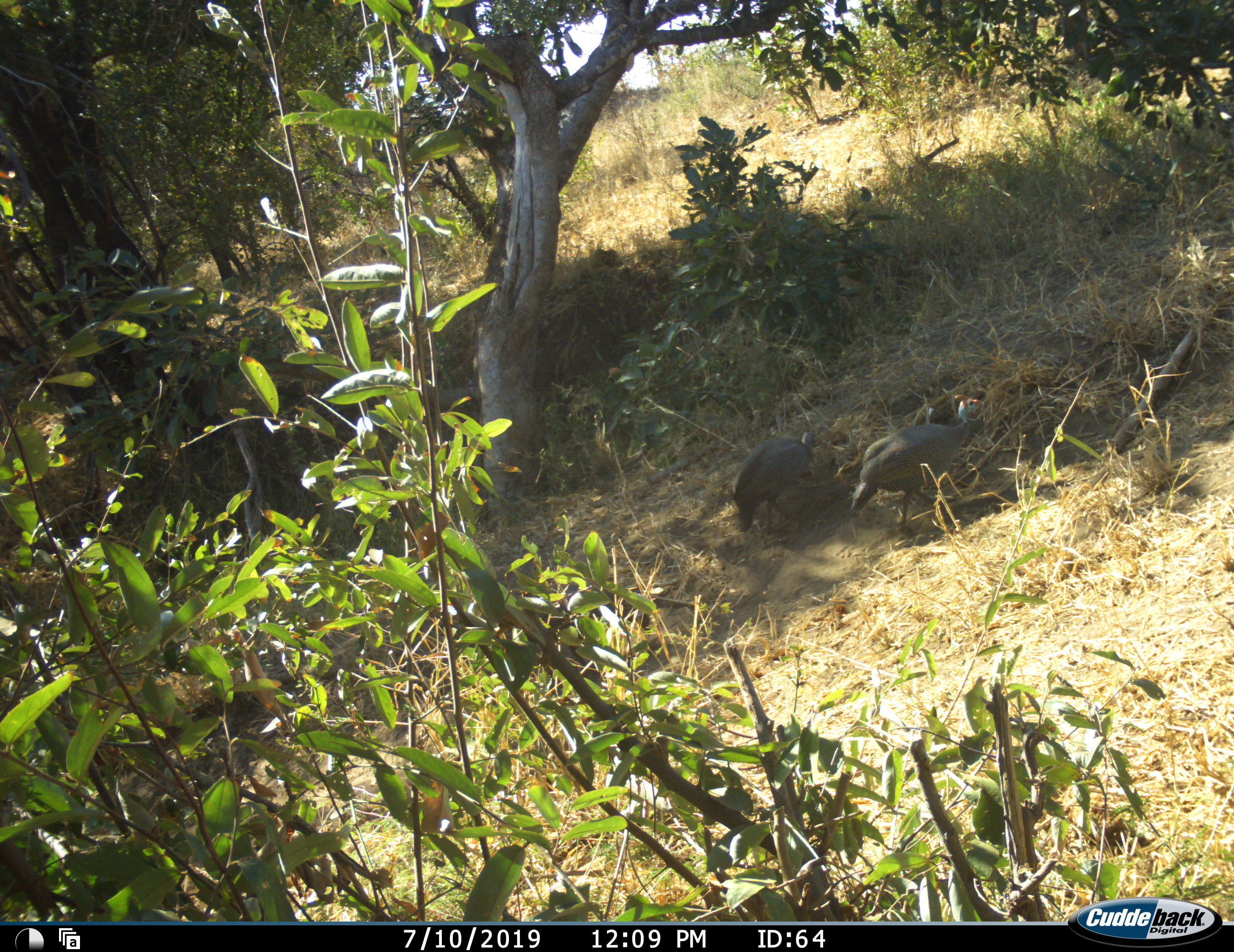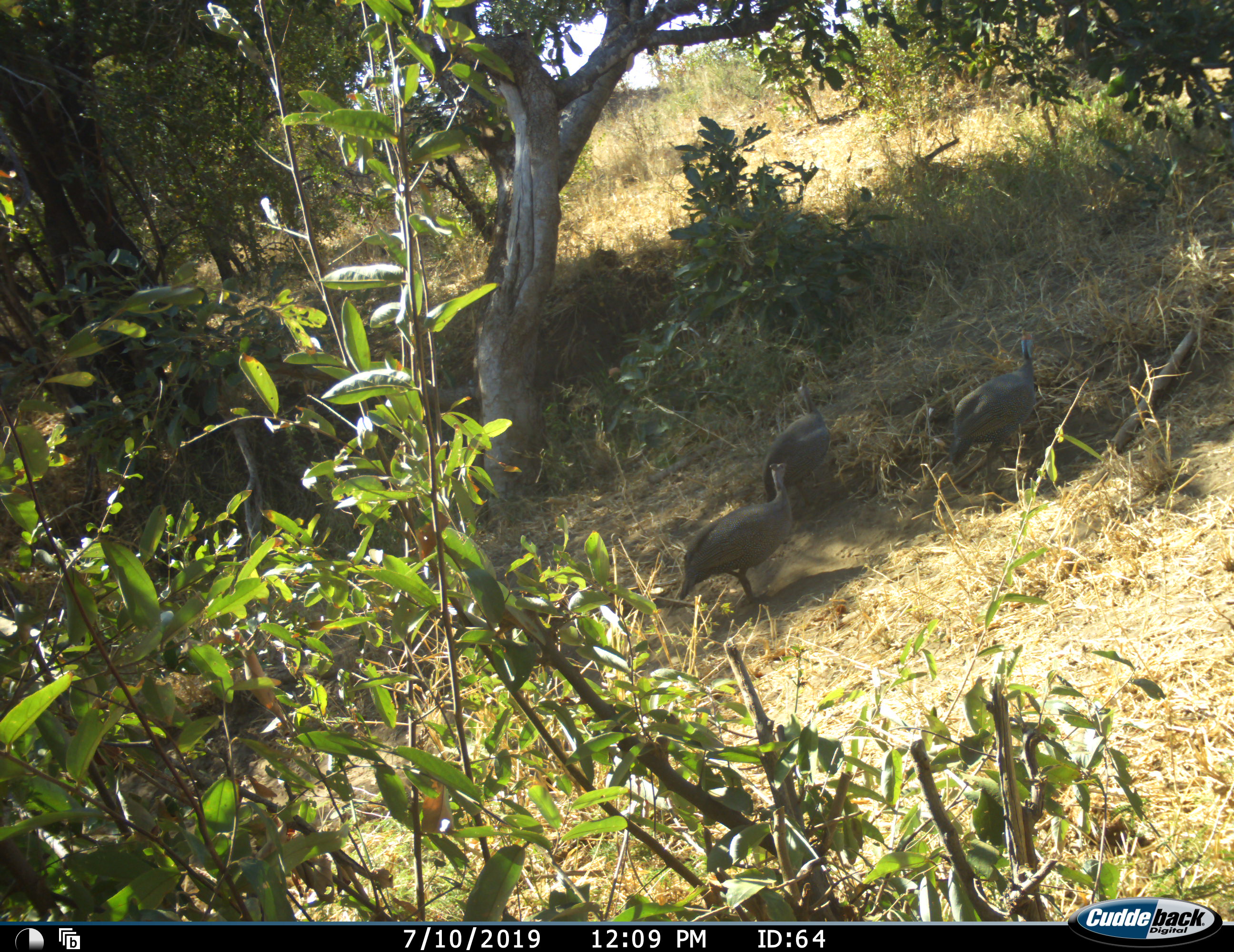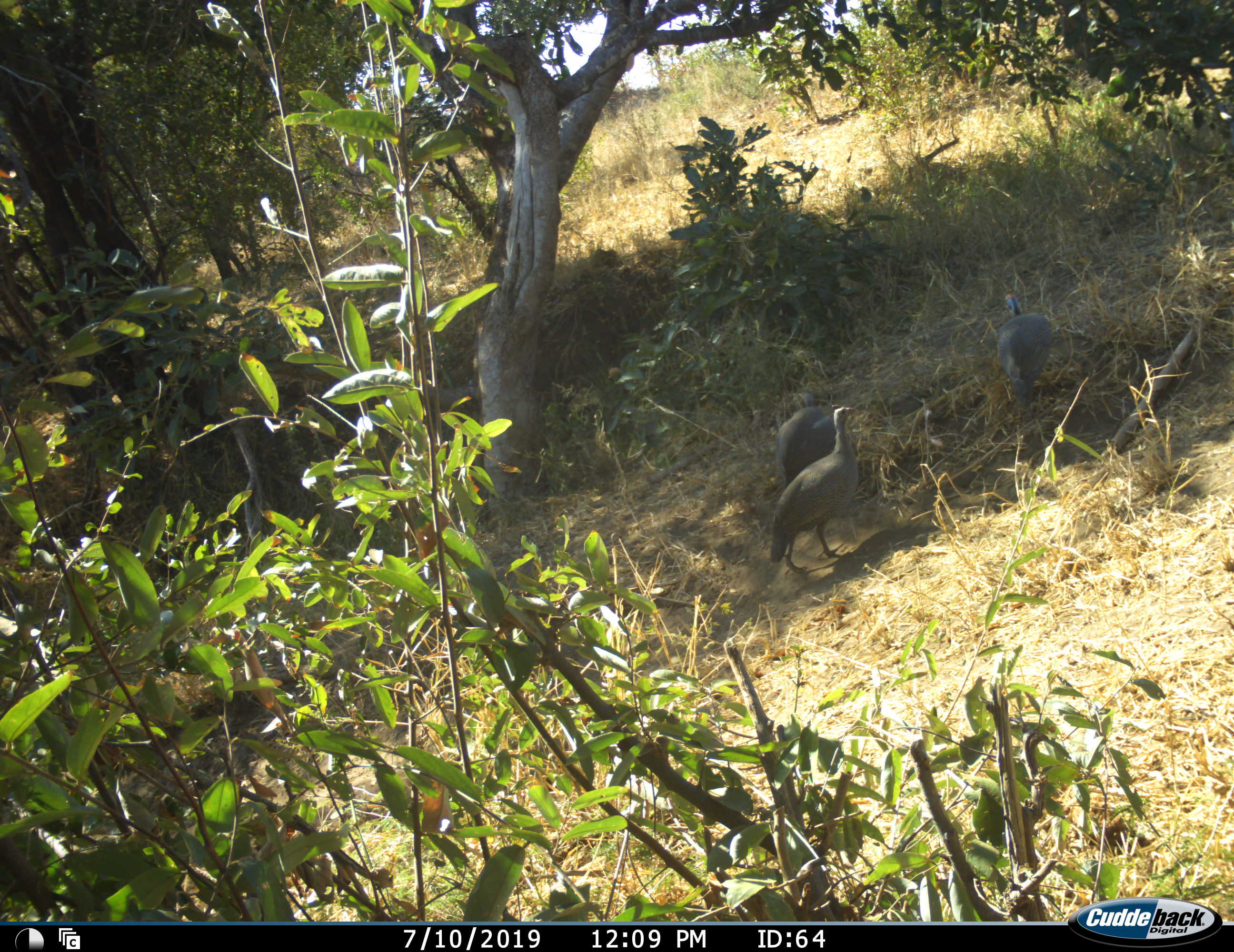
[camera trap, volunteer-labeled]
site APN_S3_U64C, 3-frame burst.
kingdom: Animalia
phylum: Chordata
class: Aves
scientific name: Aves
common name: bird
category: birdother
Birdother (bird) (Aves), count 3. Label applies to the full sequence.